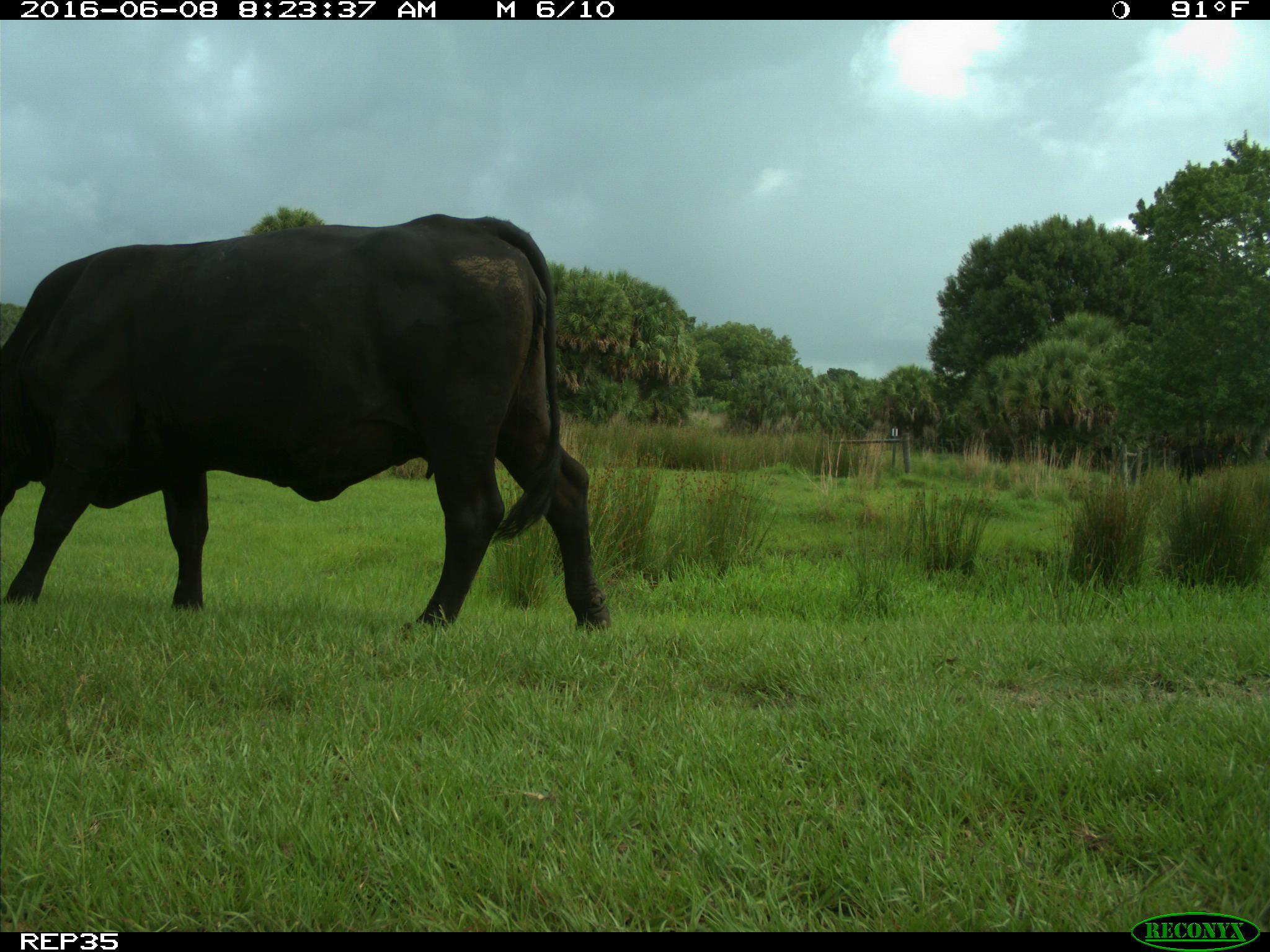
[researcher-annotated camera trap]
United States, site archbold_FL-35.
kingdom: Animalia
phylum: Chordata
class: Mammalia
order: Artiodactyla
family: Bovidae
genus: Bos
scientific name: Bos taurus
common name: domestic cow